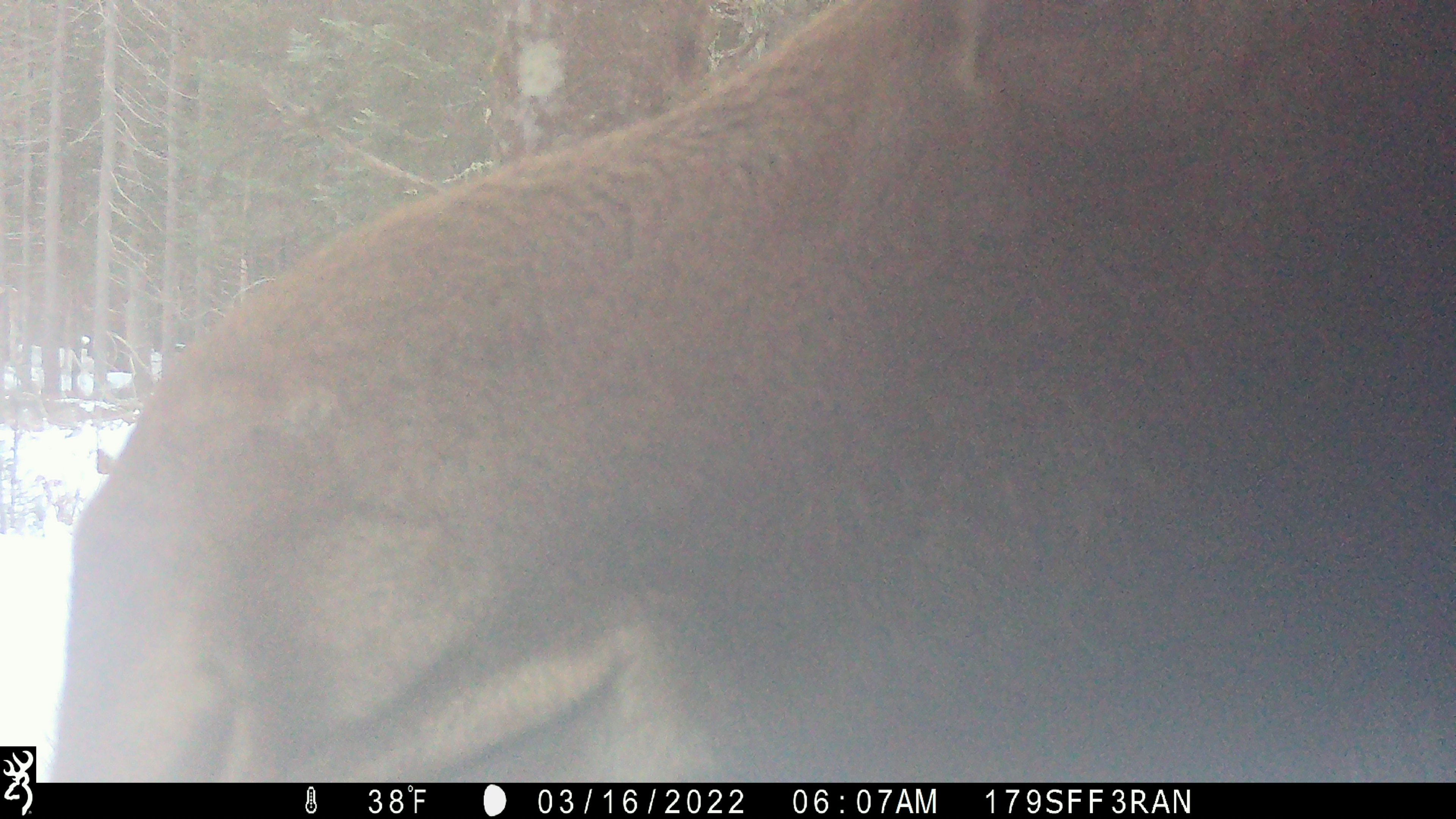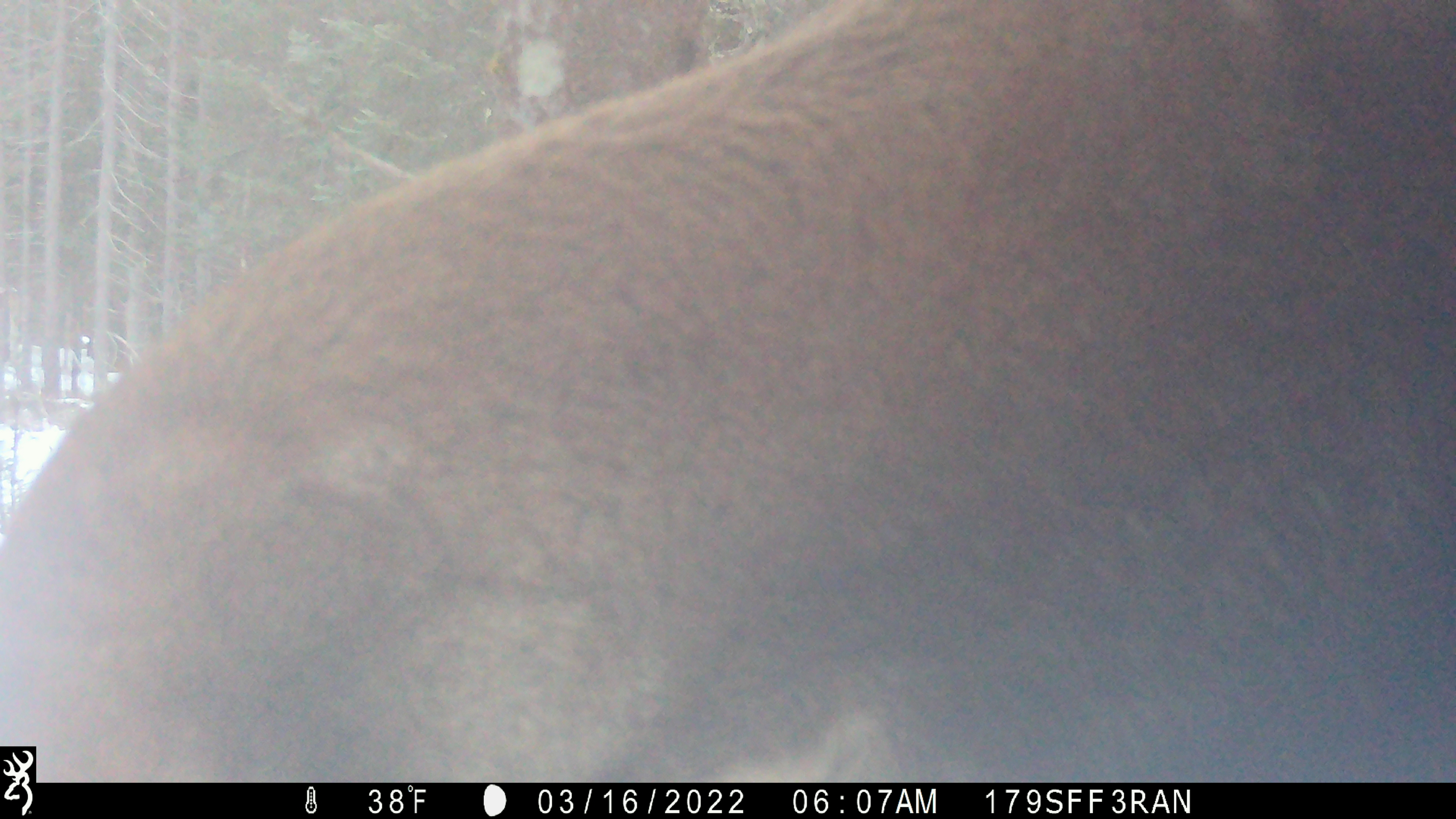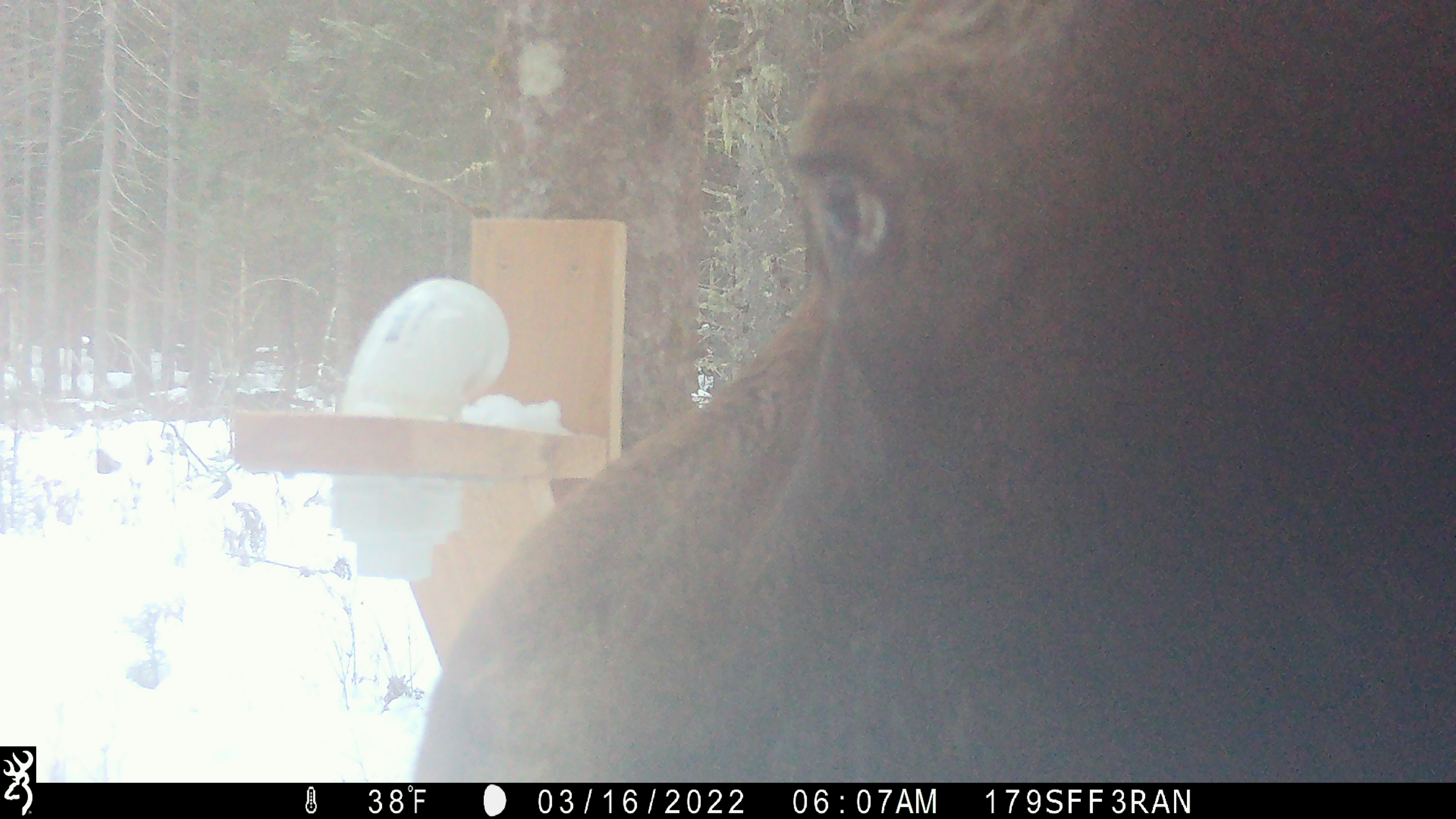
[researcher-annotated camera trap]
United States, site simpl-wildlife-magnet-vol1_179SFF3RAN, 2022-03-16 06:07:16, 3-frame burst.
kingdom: Animalia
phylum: Chordata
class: Mammalia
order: Artiodactyla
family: Cervidae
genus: Alces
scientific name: Alces alces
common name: moose